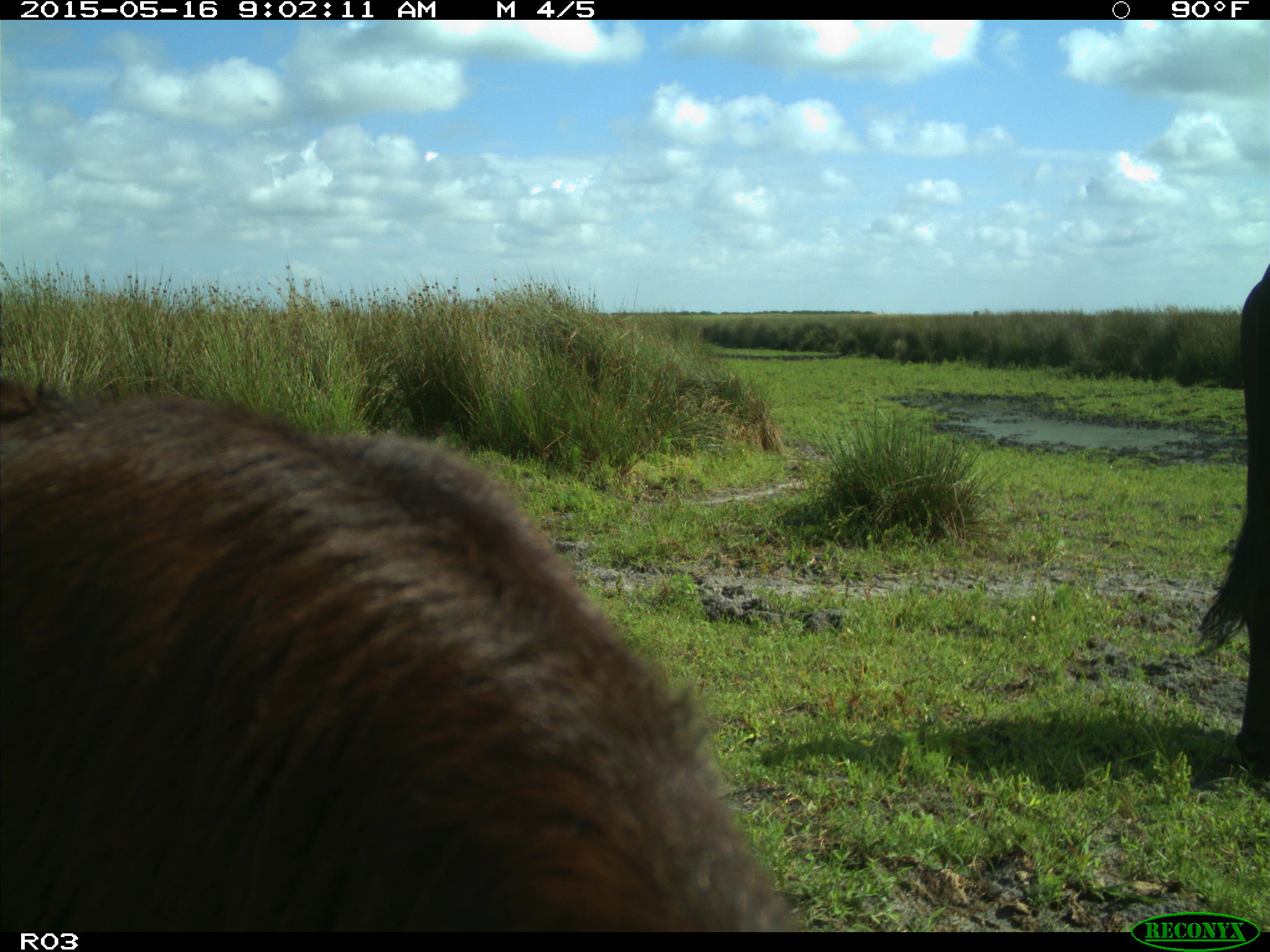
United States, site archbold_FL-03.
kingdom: Animalia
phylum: Chordata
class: Mammalia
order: Artiodactyla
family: Bovidae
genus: Bos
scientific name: Bos taurus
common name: domestic cow